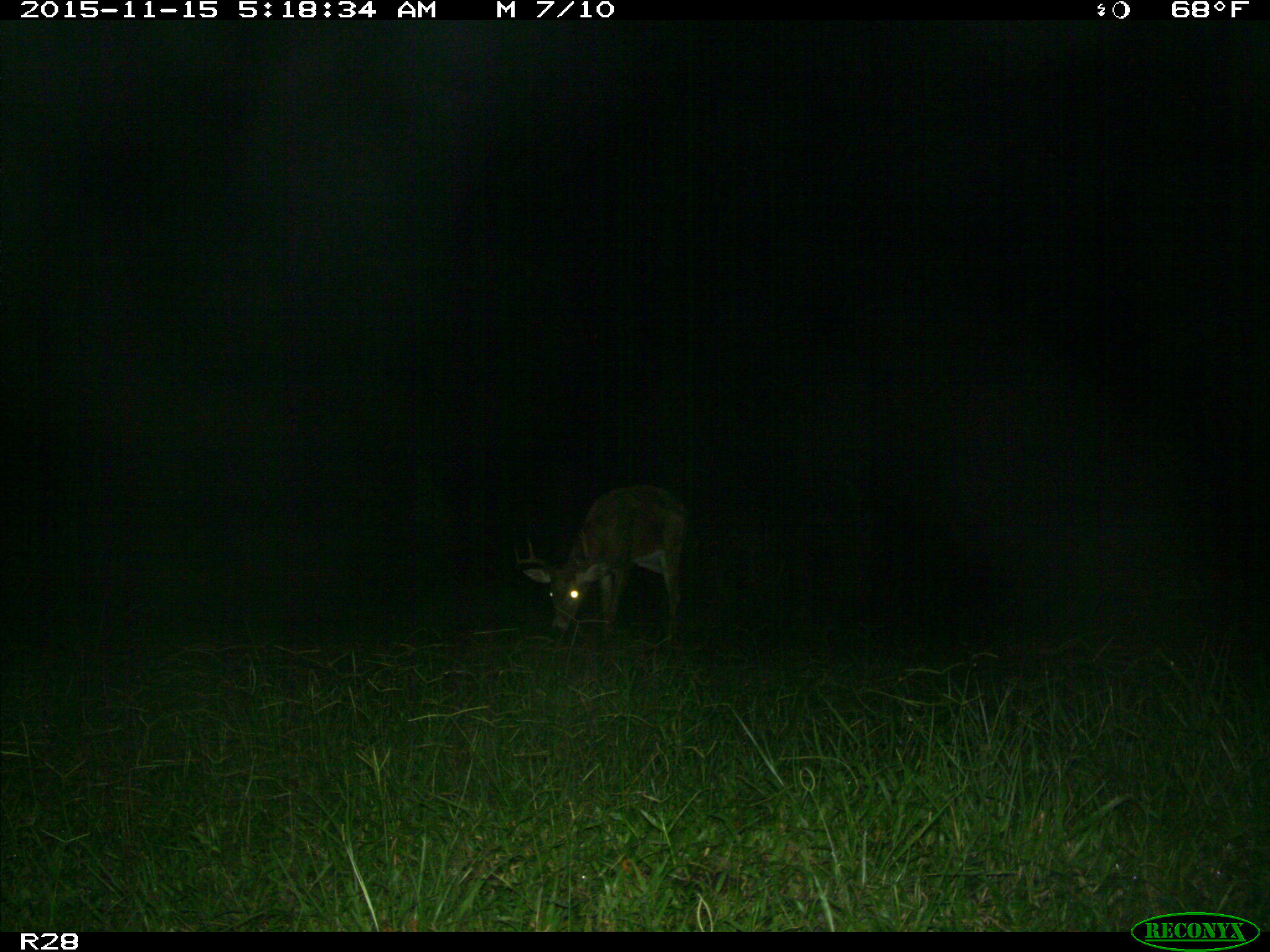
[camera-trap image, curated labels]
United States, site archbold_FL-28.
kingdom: Animalia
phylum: Chordata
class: Mammalia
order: Artiodactyla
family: Cervidae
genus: Odocoileus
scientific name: Odocoileus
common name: deer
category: unidentified deer